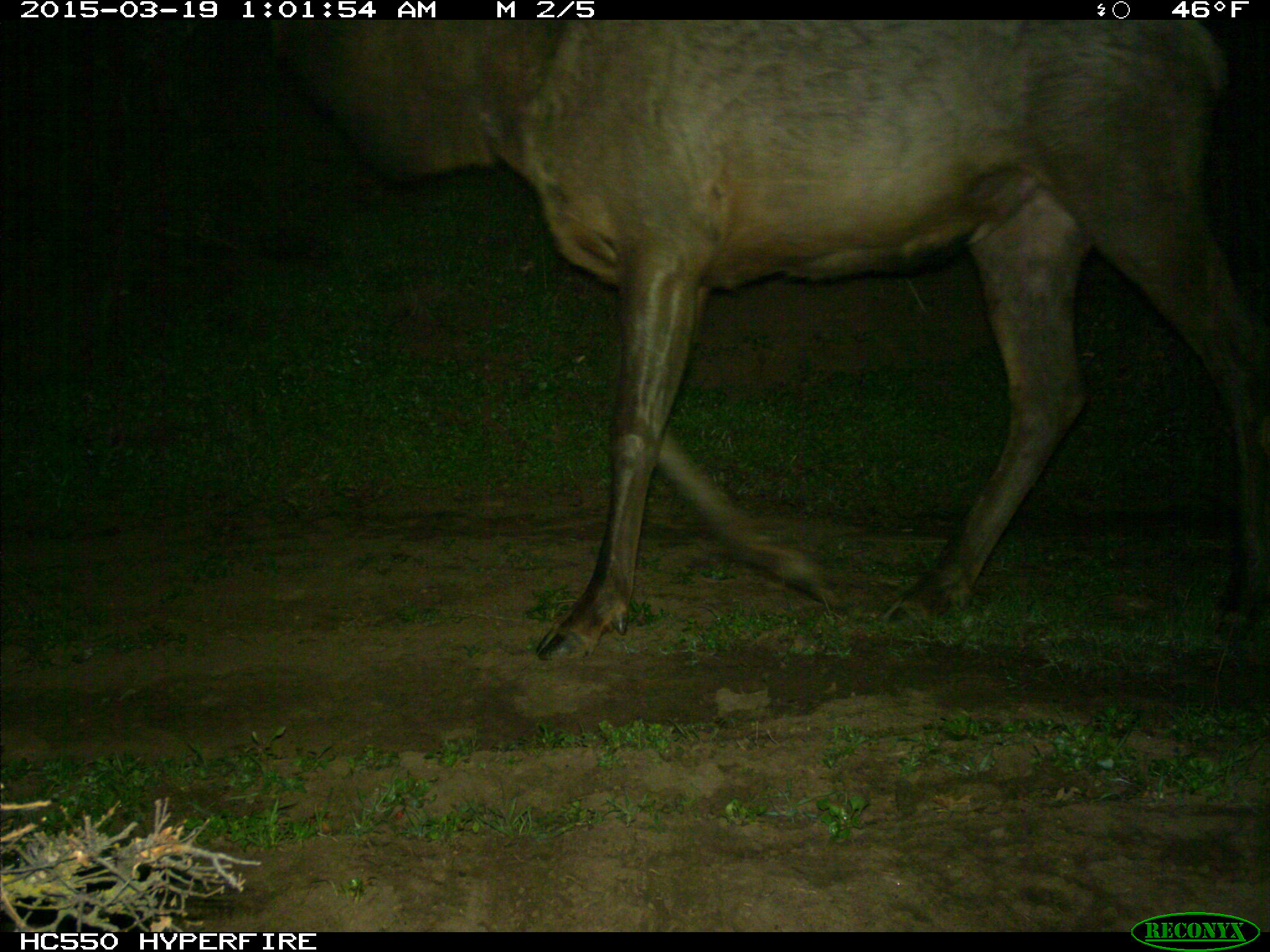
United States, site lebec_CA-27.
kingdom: Animalia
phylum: Chordata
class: Mammalia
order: Artiodactyla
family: Cervidae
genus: Cervus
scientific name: Cervus canadensis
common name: elk